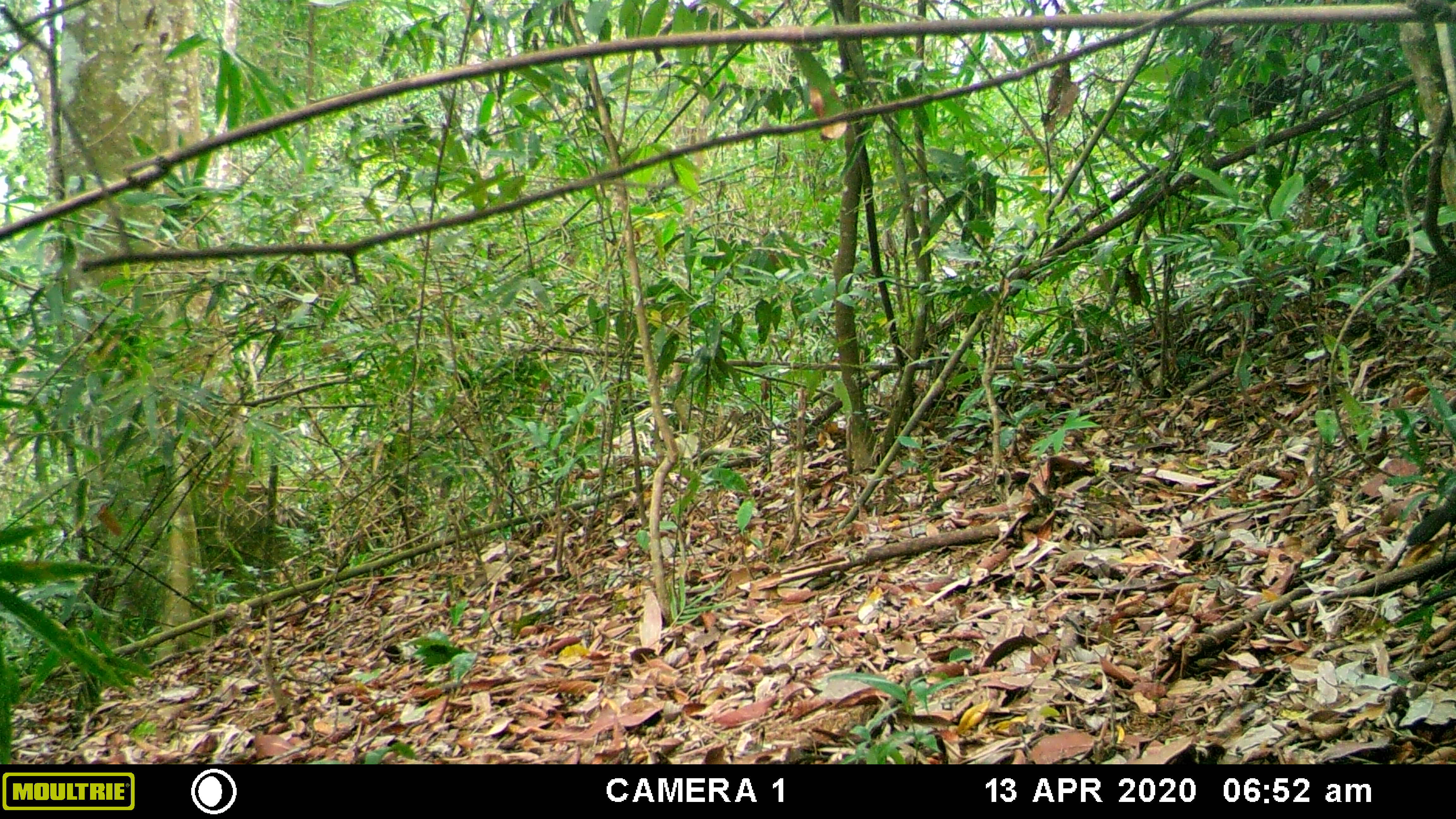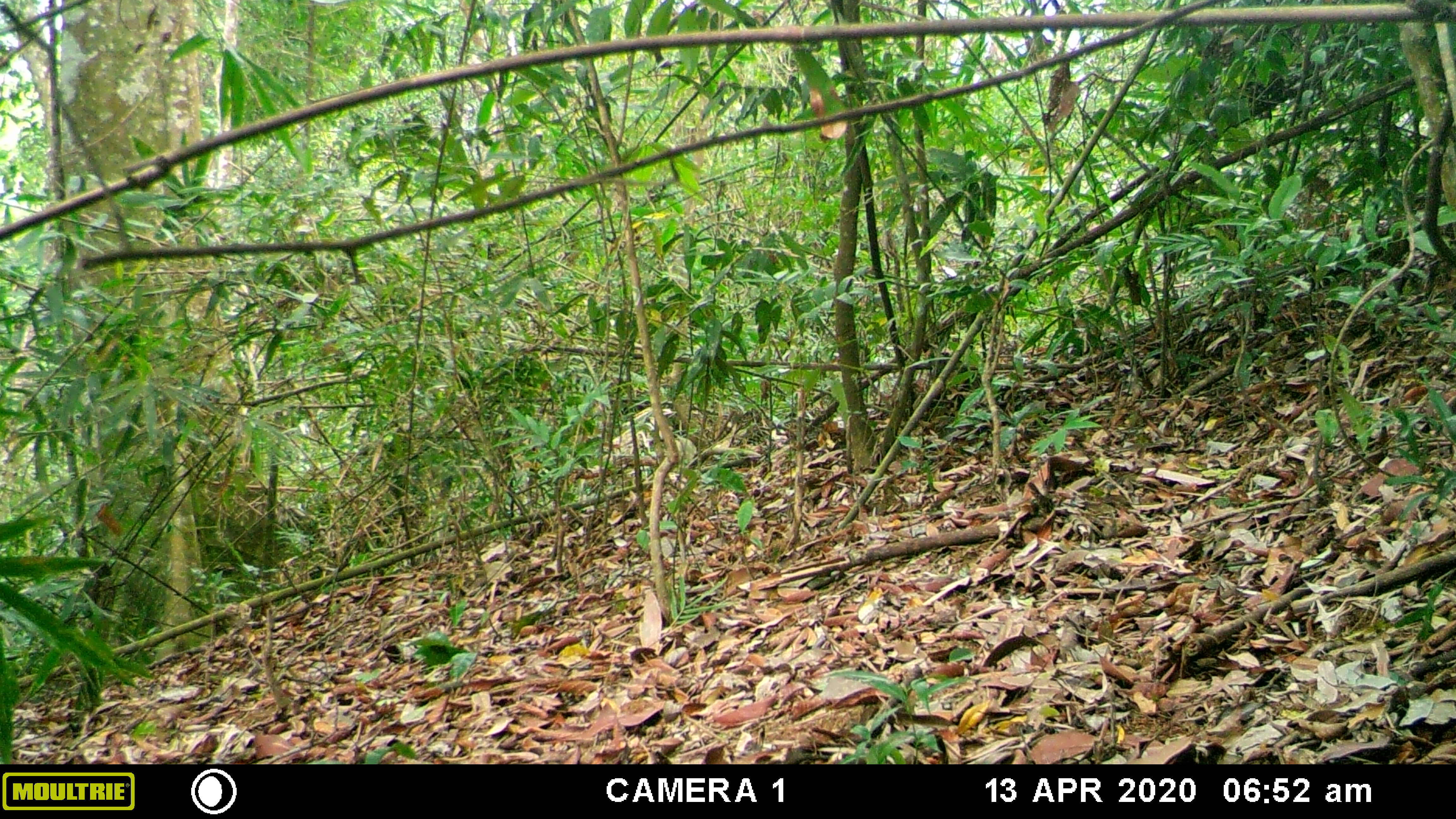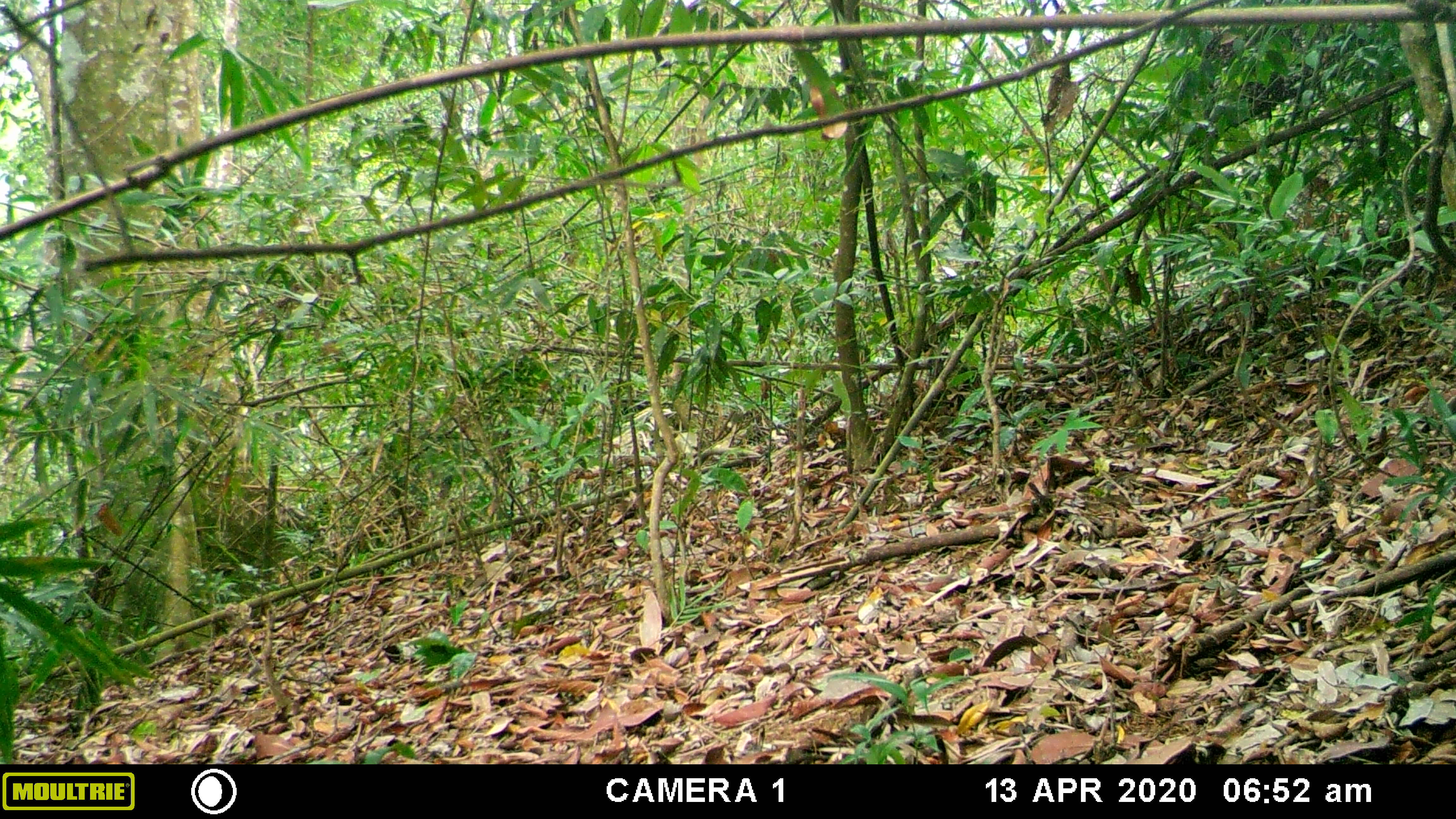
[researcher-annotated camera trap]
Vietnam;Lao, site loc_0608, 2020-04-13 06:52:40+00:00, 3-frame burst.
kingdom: Animalia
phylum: Chordata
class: Aves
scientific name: Aves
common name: bird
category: unidentified bird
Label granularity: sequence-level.